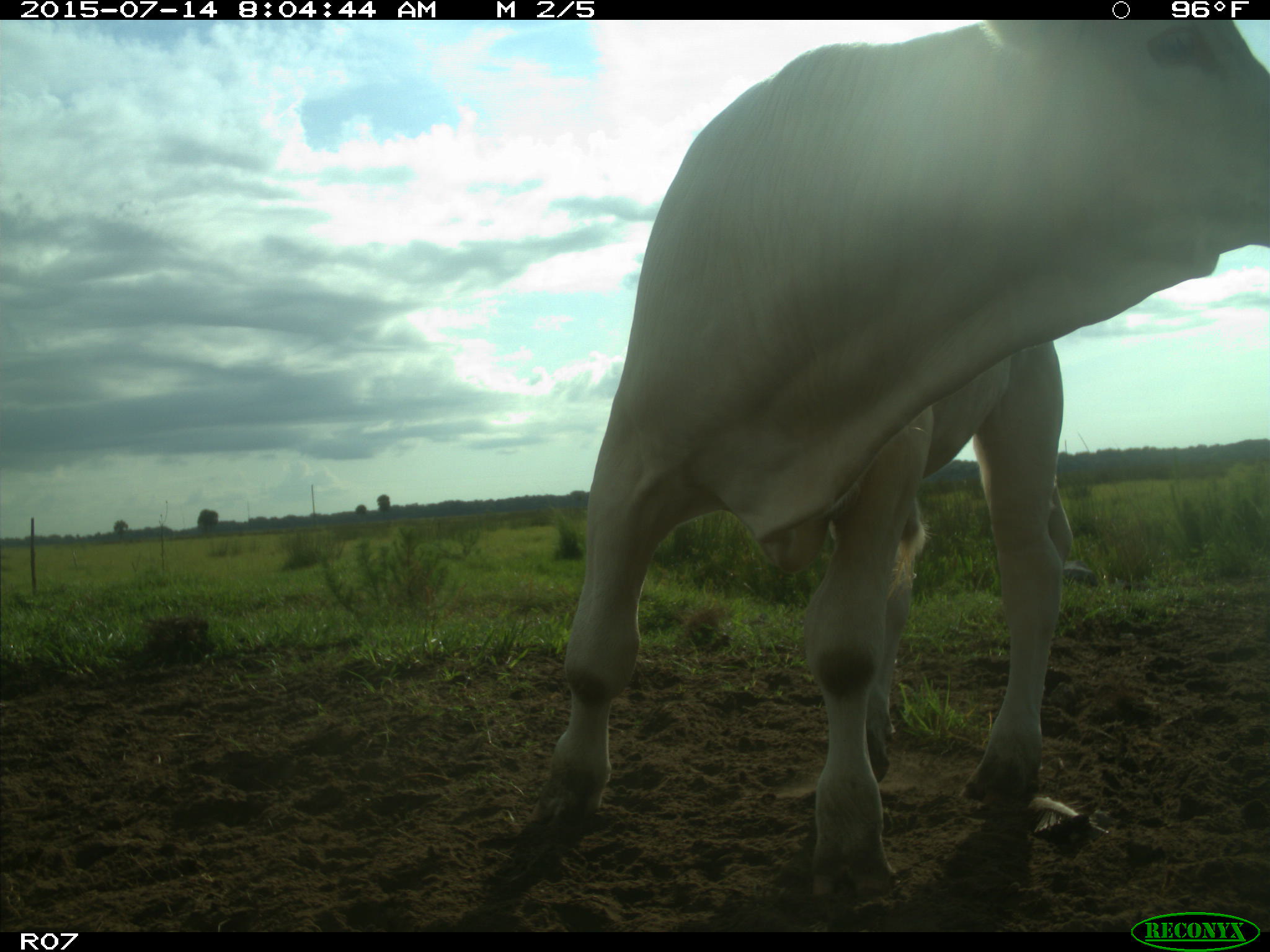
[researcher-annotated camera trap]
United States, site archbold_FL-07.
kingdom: Animalia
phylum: Chordata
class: Mammalia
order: Artiodactyla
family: Bovidae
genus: Bos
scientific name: Bos taurus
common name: domestic cow